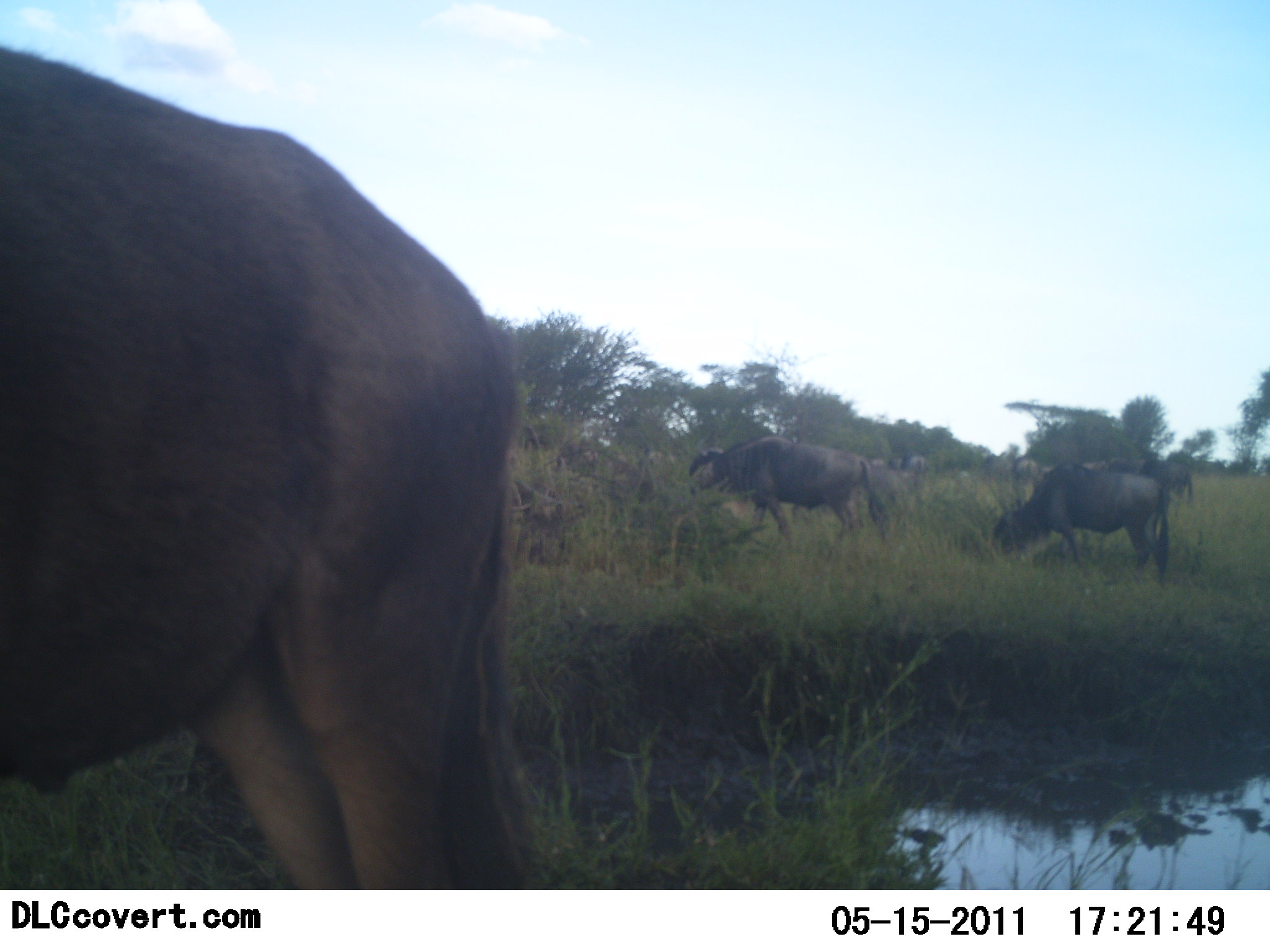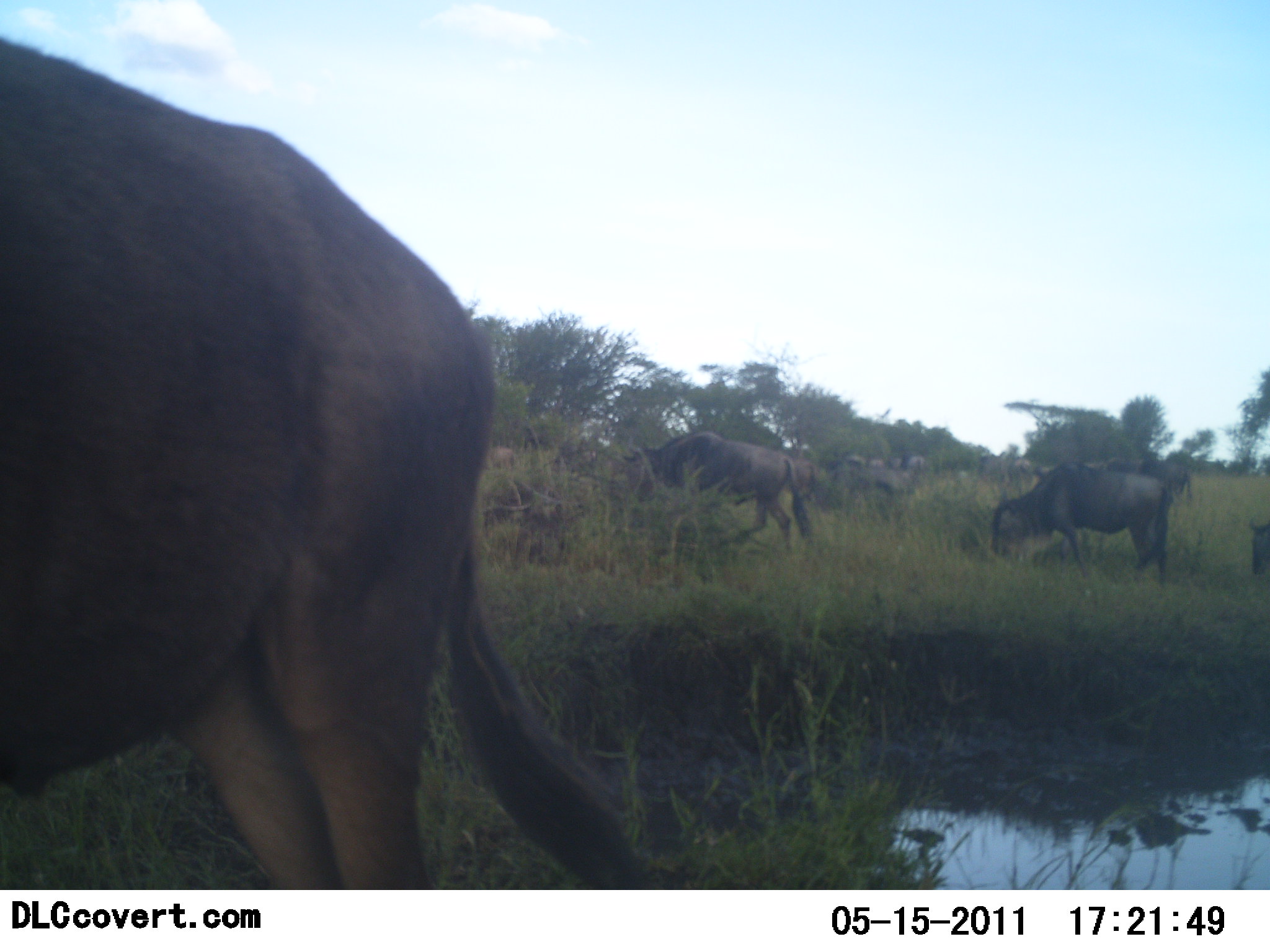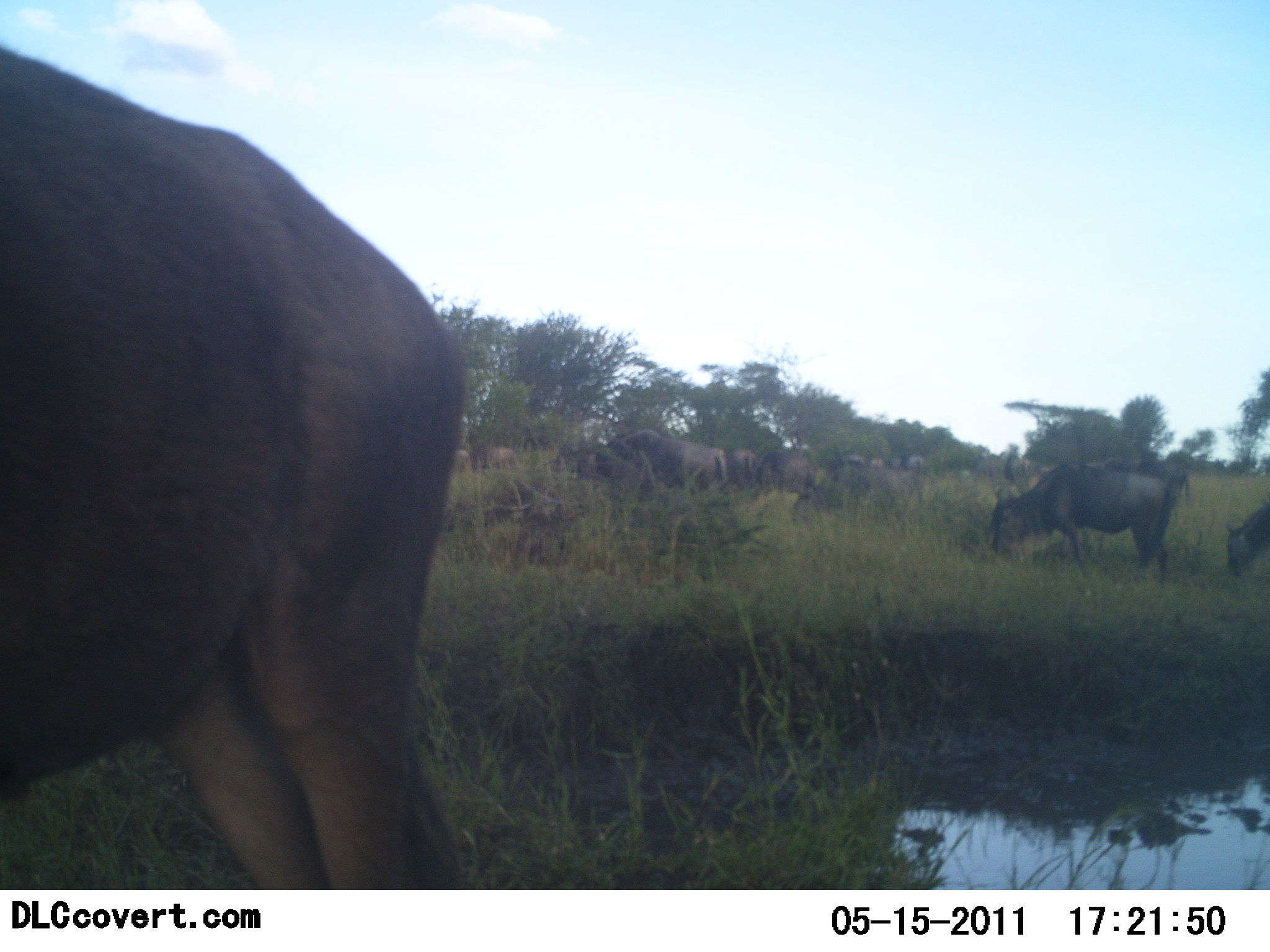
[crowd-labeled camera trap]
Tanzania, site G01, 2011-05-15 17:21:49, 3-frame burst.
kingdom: Animalia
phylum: Chordata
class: Mammalia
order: Artiodactyla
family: Bovidae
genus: Connochaetes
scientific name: Connochaetes taurinus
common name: blue wildebeest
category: wildebeest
Wildebeest (blue wildebeest) (Connochaetes taurinus), count 10. Behavior (volunteer vote fractions): standing 45%, resting 9%, moving 55%, interacting 9%. Young present (vote fraction): 0%. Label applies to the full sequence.